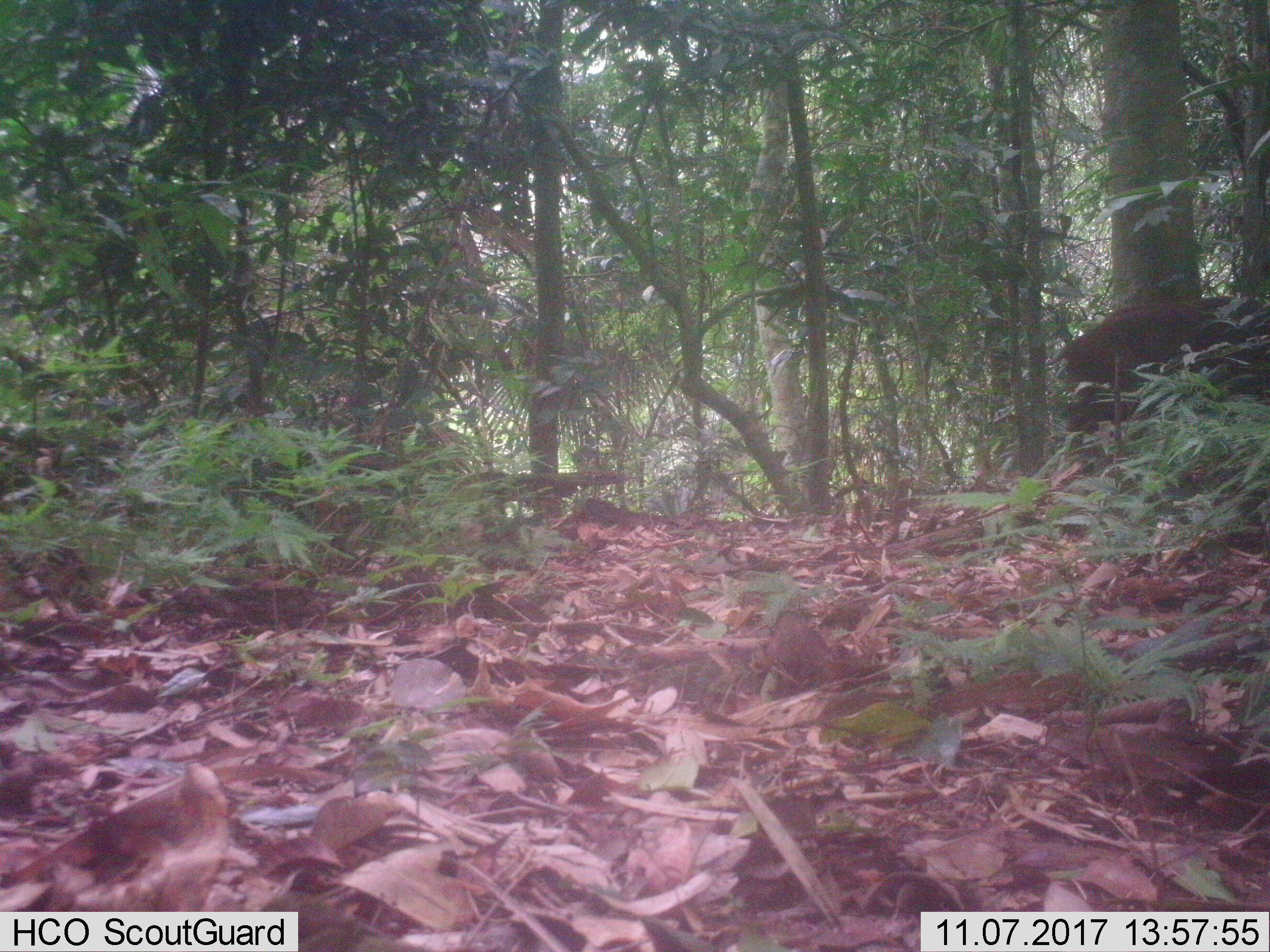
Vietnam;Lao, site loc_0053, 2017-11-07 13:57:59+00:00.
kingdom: Animalia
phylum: Chordata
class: Mammalia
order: Artiodactyla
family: Suidae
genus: Sus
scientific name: Sus scrofa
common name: eurasian wild pig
Eurasian wild pig (Sus scrofa). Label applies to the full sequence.